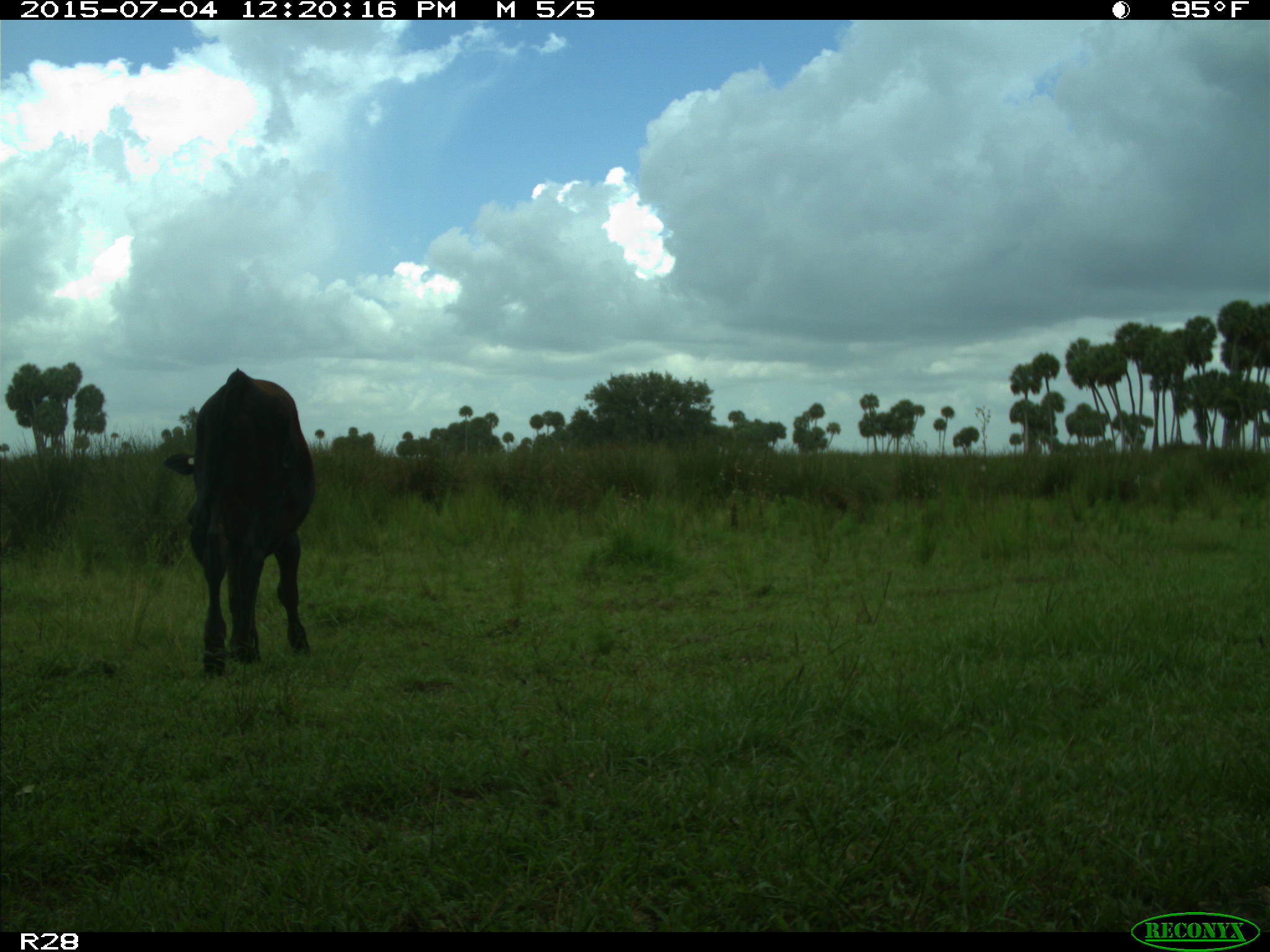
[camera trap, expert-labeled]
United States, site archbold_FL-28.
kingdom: Animalia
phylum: Chordata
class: Mammalia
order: Artiodactyla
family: Bovidae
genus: Bos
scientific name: Bos taurus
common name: domestic cow